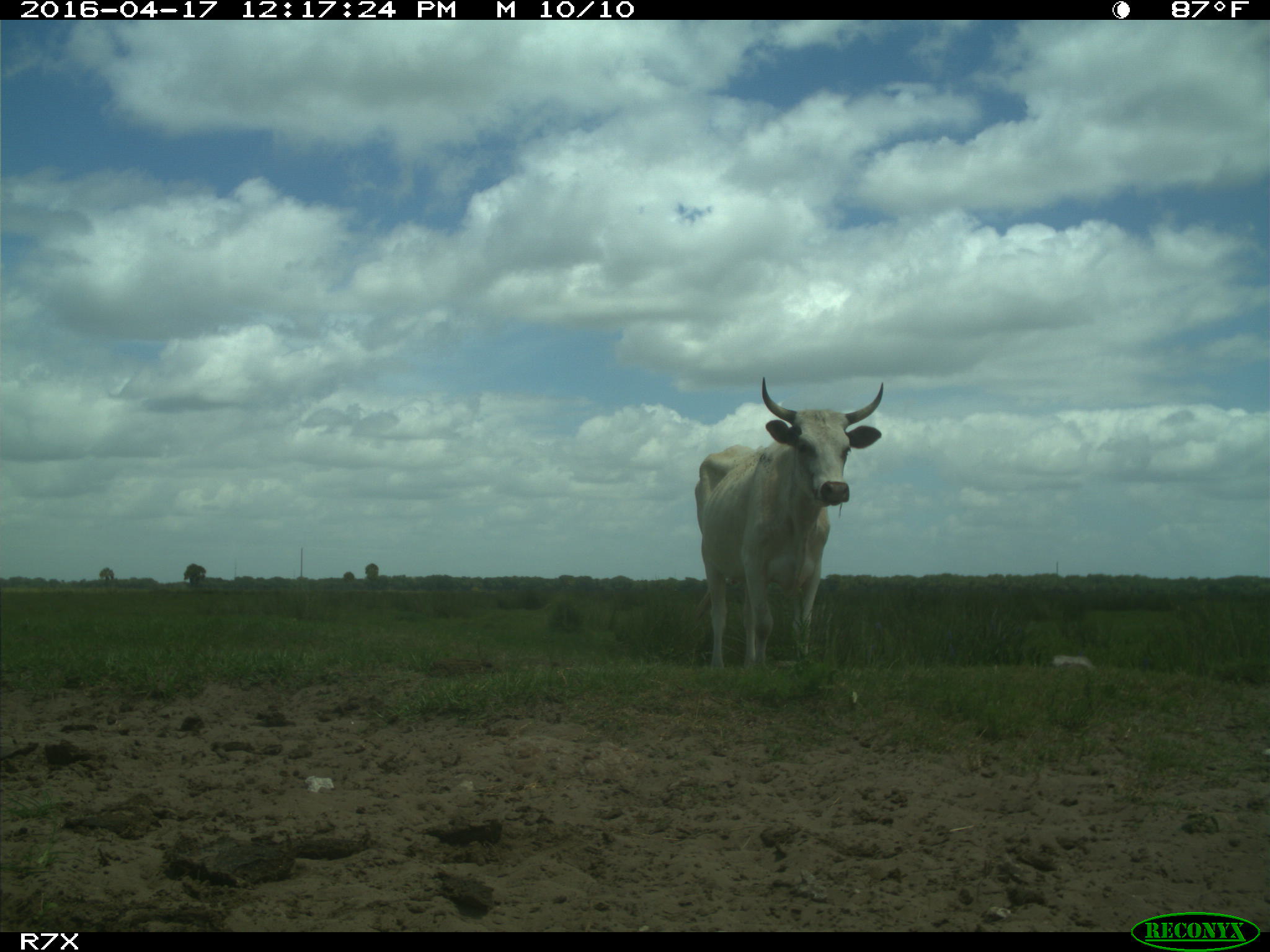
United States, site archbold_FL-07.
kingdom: Animalia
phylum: Chordata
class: Mammalia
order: Artiodactyla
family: Bovidae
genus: Bos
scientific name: Bos taurus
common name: domestic cow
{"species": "Bos taurus (domestic cow)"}